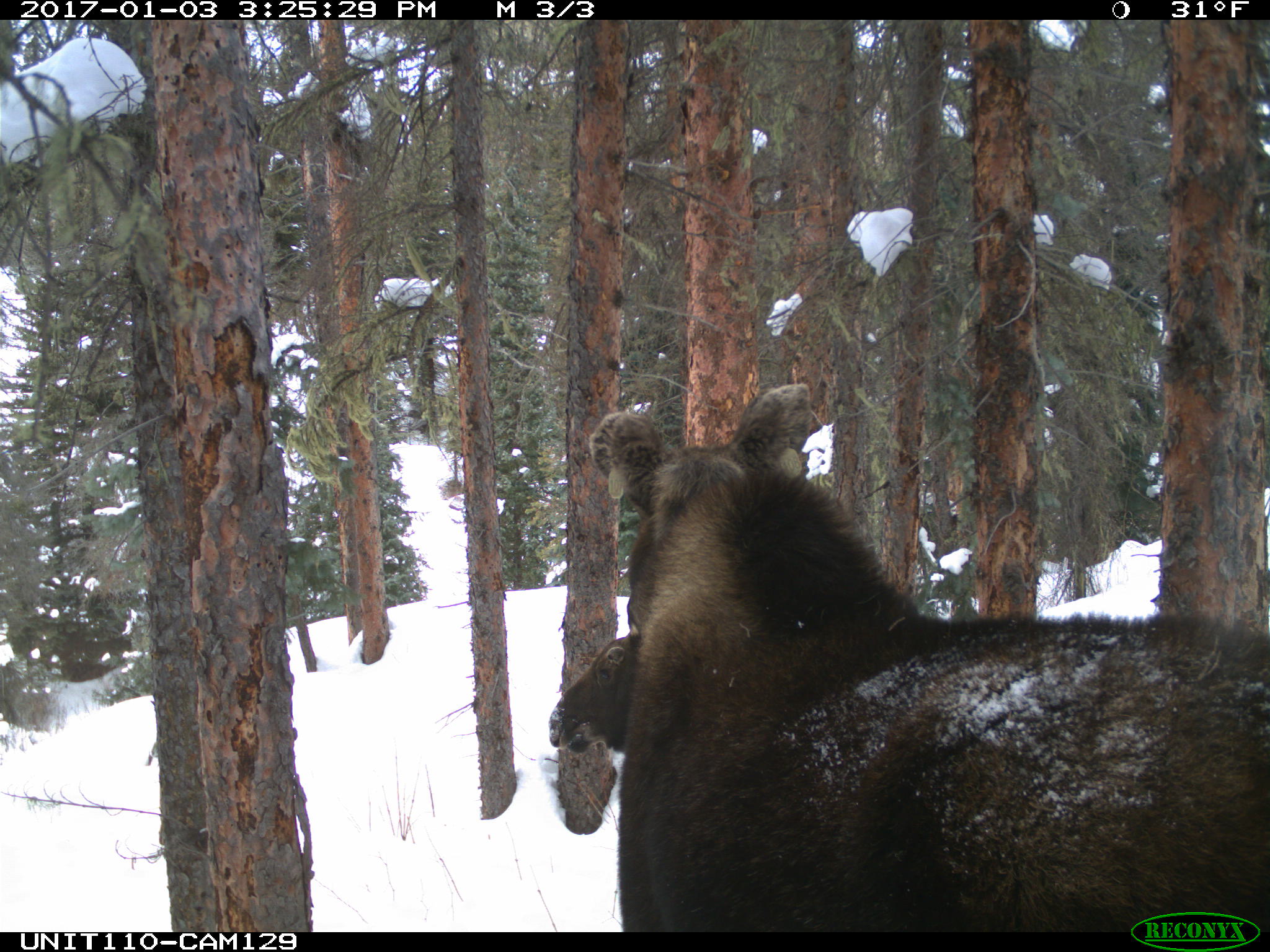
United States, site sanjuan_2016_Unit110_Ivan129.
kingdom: Animalia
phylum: Chordata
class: Mammalia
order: Artiodactyla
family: Cervidae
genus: Alces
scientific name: Alces alces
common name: moose